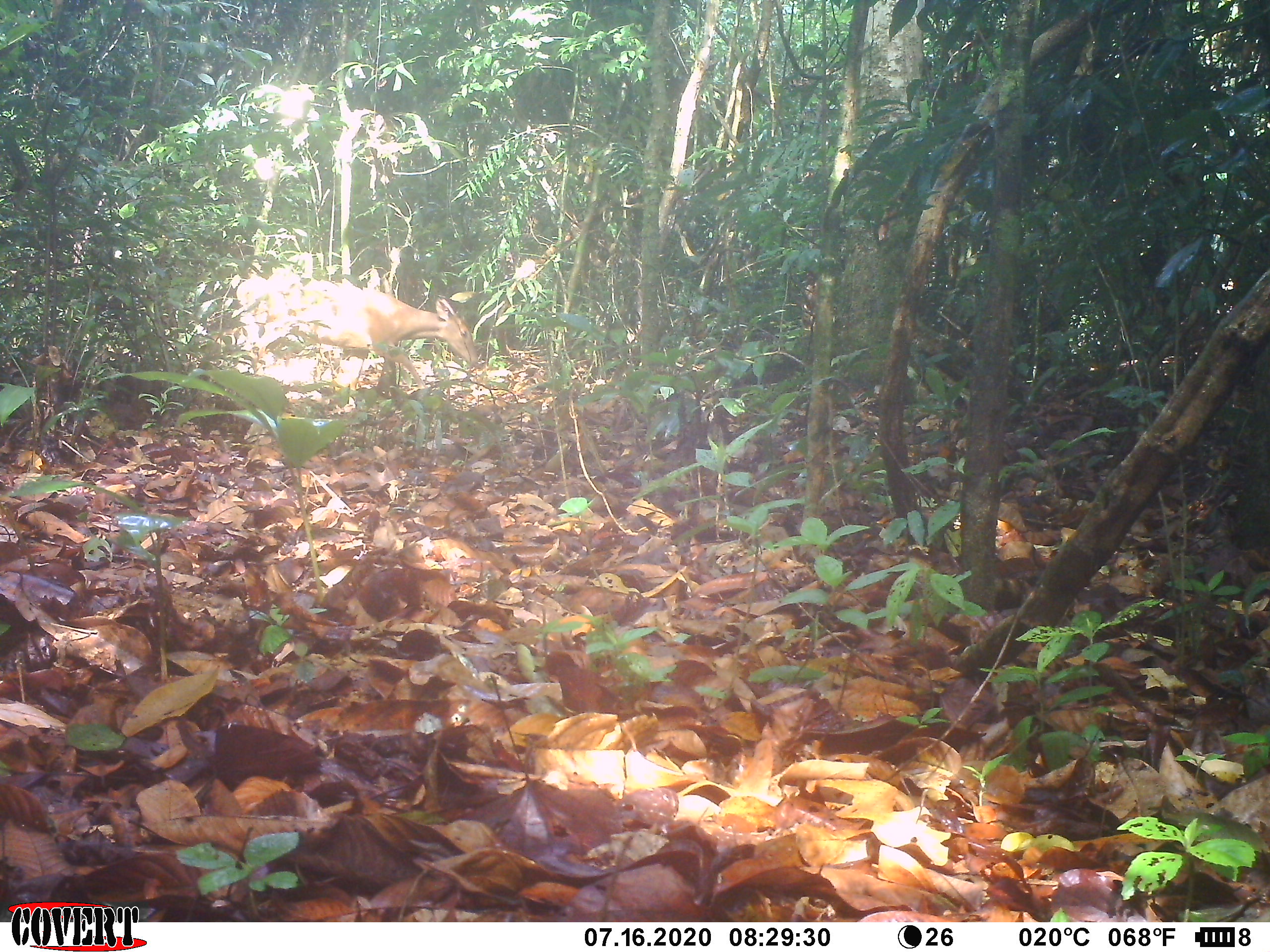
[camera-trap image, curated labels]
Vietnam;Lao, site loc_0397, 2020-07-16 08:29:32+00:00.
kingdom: Animalia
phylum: Chordata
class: Mammalia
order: Artiodactyla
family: Cervidae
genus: Muntiacus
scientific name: Muntiacus vuquangensis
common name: large-antlered muntjac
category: large antlered muntjac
Large antlered muntjac (large-antlered muntjac) (Muntiacus vuquangensis). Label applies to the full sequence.